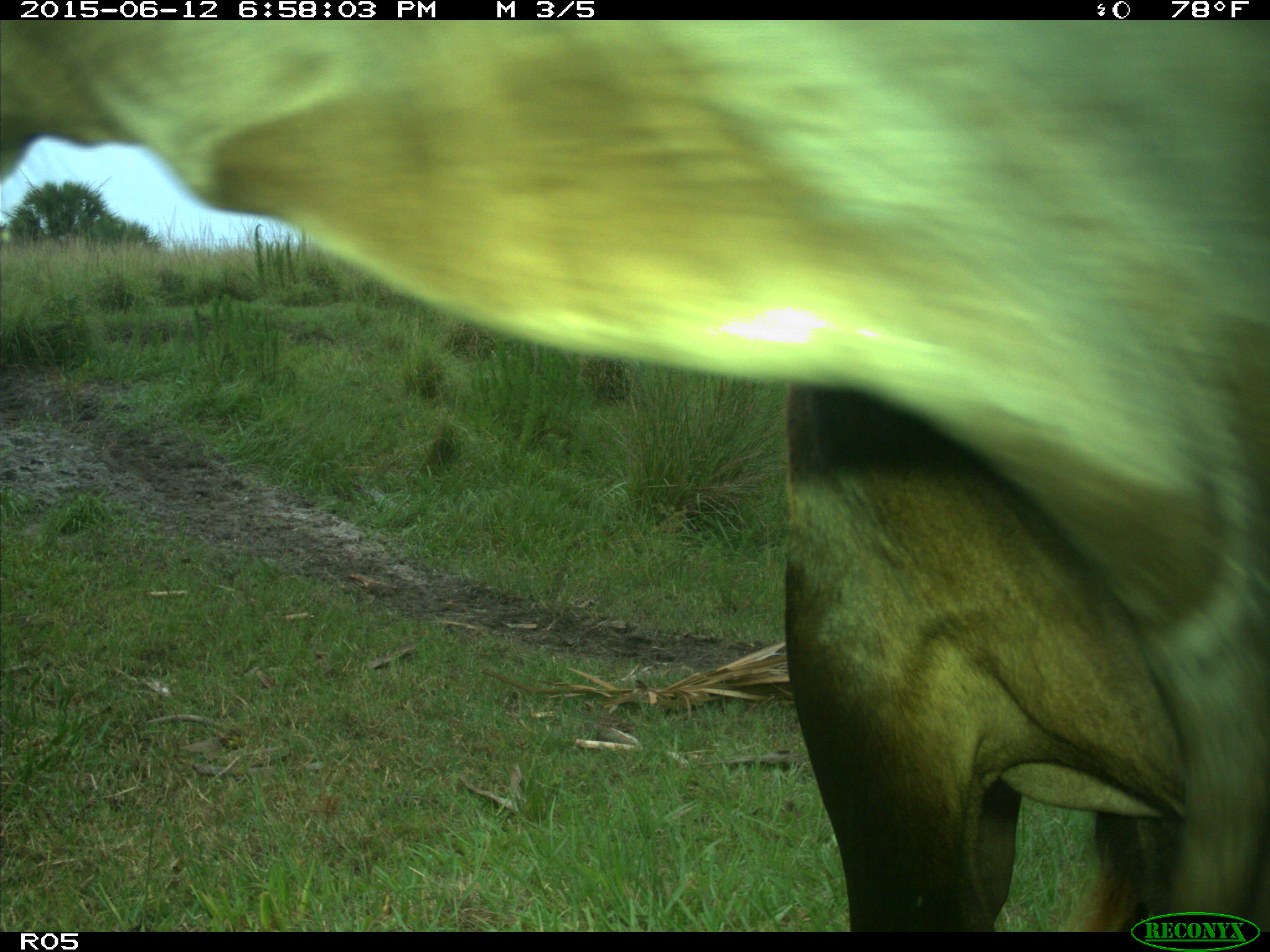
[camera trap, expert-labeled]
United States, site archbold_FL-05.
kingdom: Animalia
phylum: Chordata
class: Mammalia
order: Artiodactyla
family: Bovidae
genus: Bos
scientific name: Bos taurus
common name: domestic cow